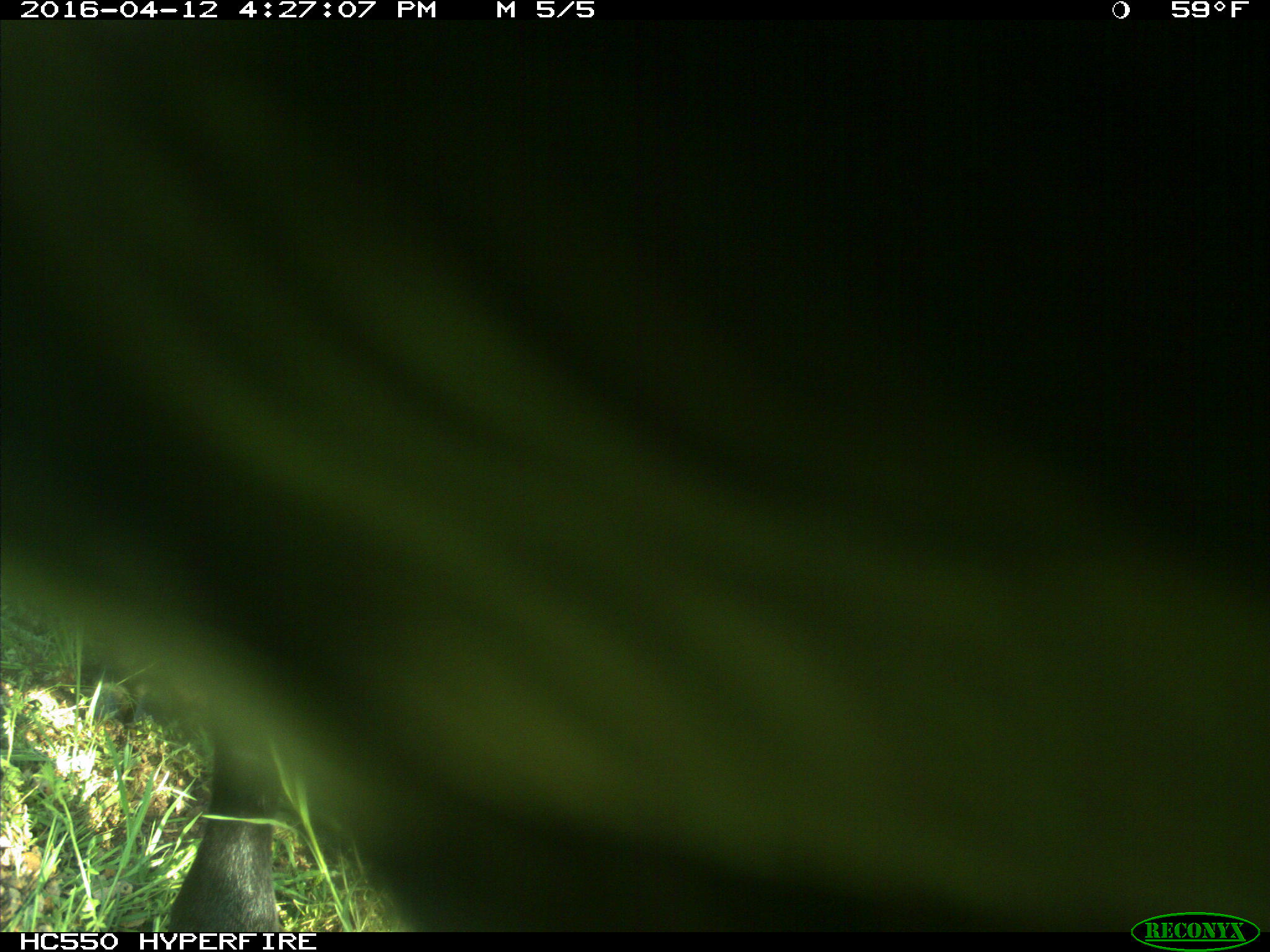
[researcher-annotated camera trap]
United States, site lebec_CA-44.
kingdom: Animalia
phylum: Chordata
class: Mammalia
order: Artiodactyla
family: Bovidae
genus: Bos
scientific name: Bos taurus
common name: domestic cow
Bos taurus (domestic cow).